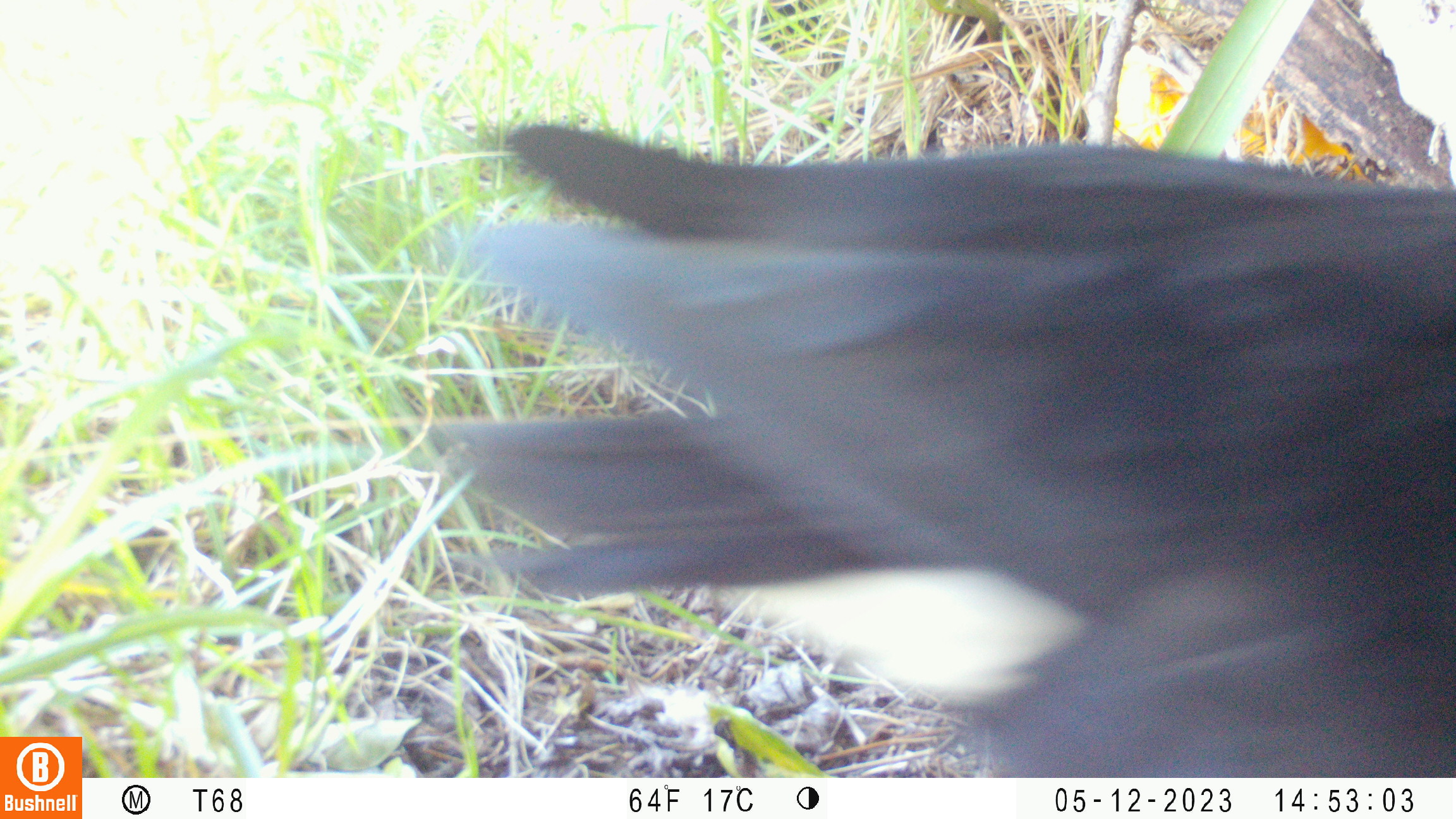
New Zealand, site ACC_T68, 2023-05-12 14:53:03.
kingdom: Animalia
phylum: Chordata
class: Aves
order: Gruiformes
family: Rallidae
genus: Porphyrio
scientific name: Porphyrio melanotus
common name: australasian swamphen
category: pukeko